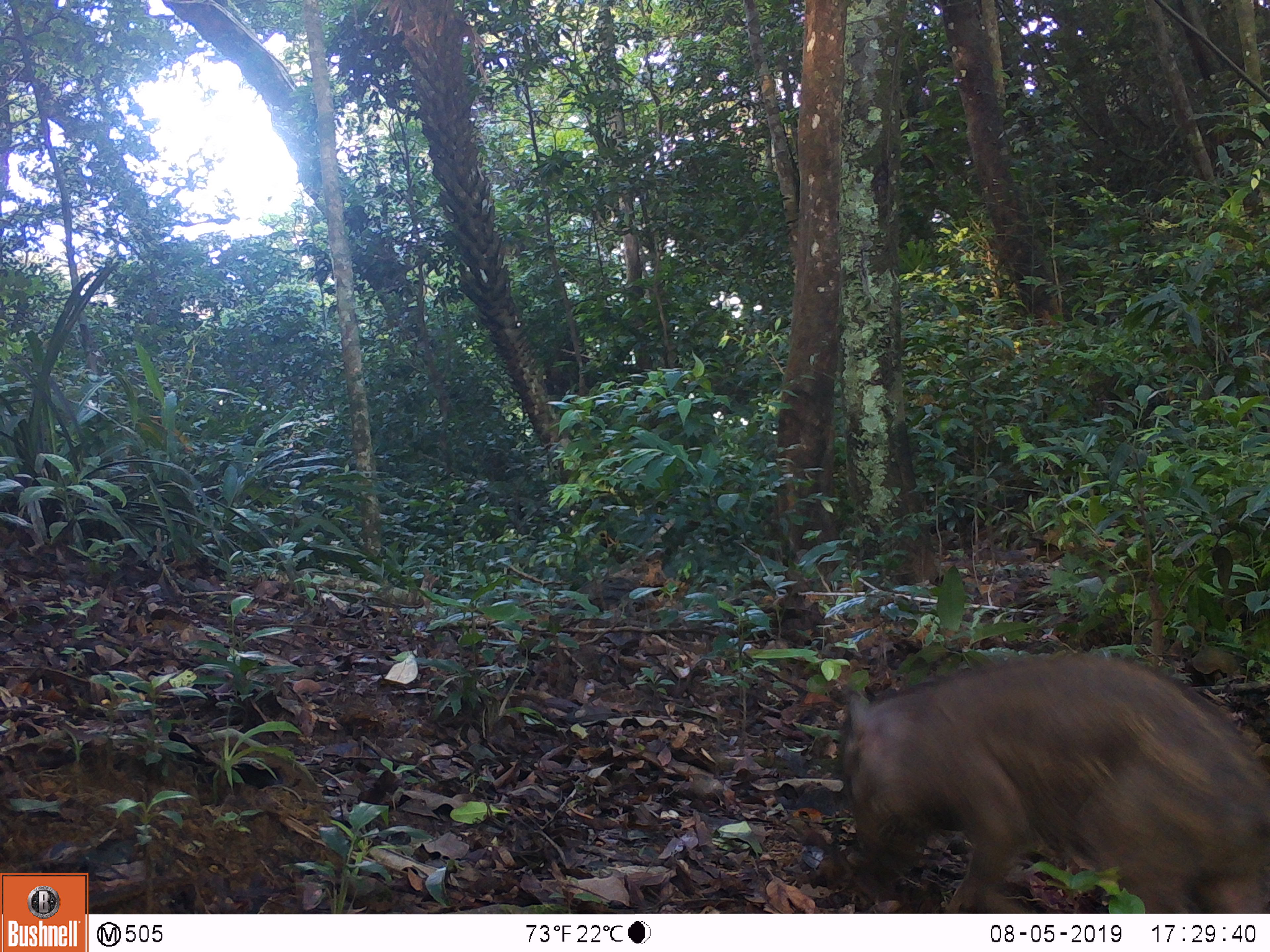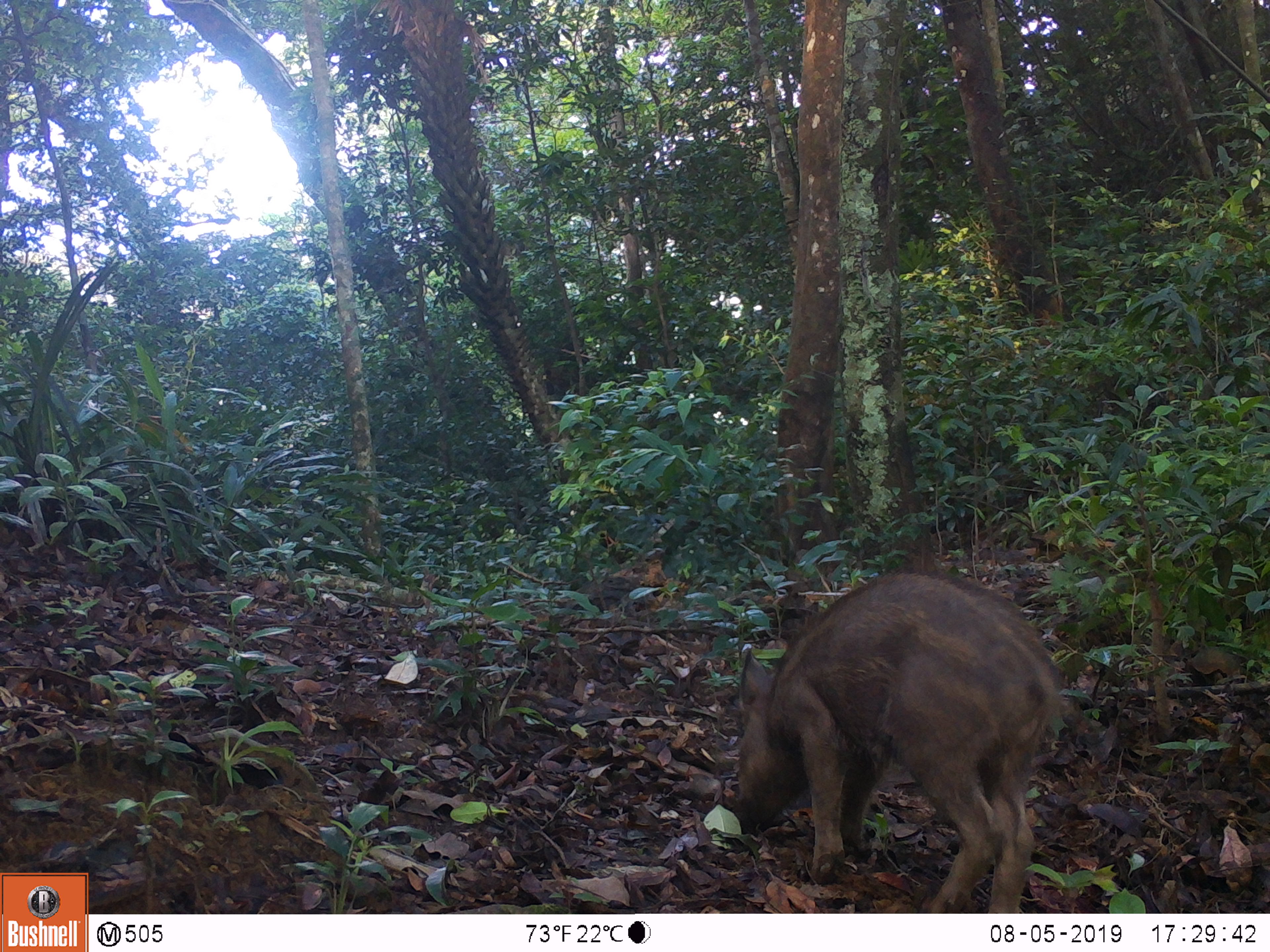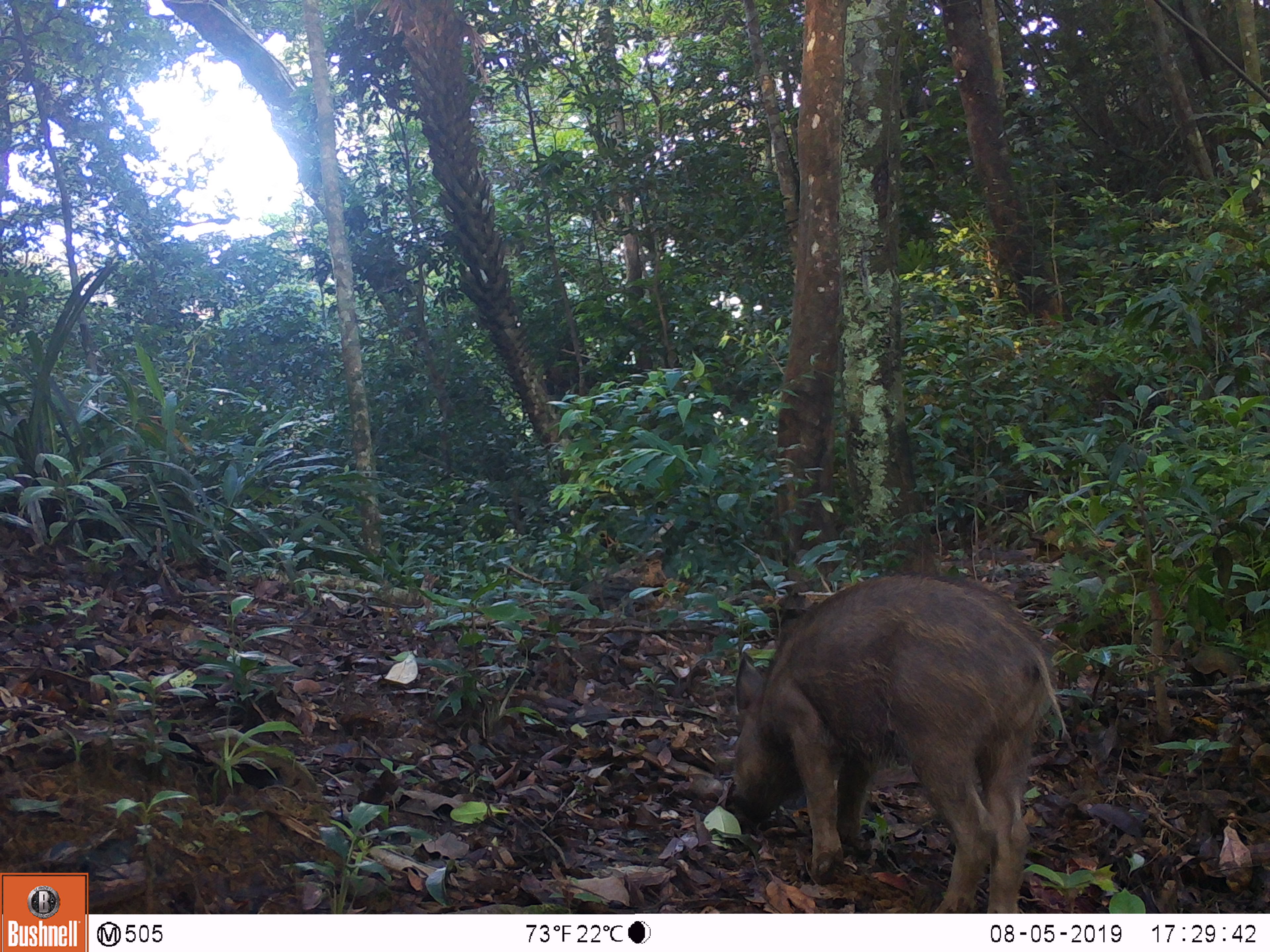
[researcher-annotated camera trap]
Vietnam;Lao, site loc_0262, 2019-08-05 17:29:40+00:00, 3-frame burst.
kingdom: Animalia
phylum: Chordata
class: Mammalia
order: Artiodactyla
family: Suidae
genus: Sus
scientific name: Sus scrofa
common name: eurasian wild pig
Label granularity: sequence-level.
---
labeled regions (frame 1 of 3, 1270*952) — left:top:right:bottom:
eurasian wild pig: 839:651:1270:913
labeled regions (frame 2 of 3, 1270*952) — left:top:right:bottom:
eurasian wild pig: 735:569:1064:913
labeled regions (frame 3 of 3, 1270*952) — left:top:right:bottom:
eurasian wild pig: 730:572:1071:913